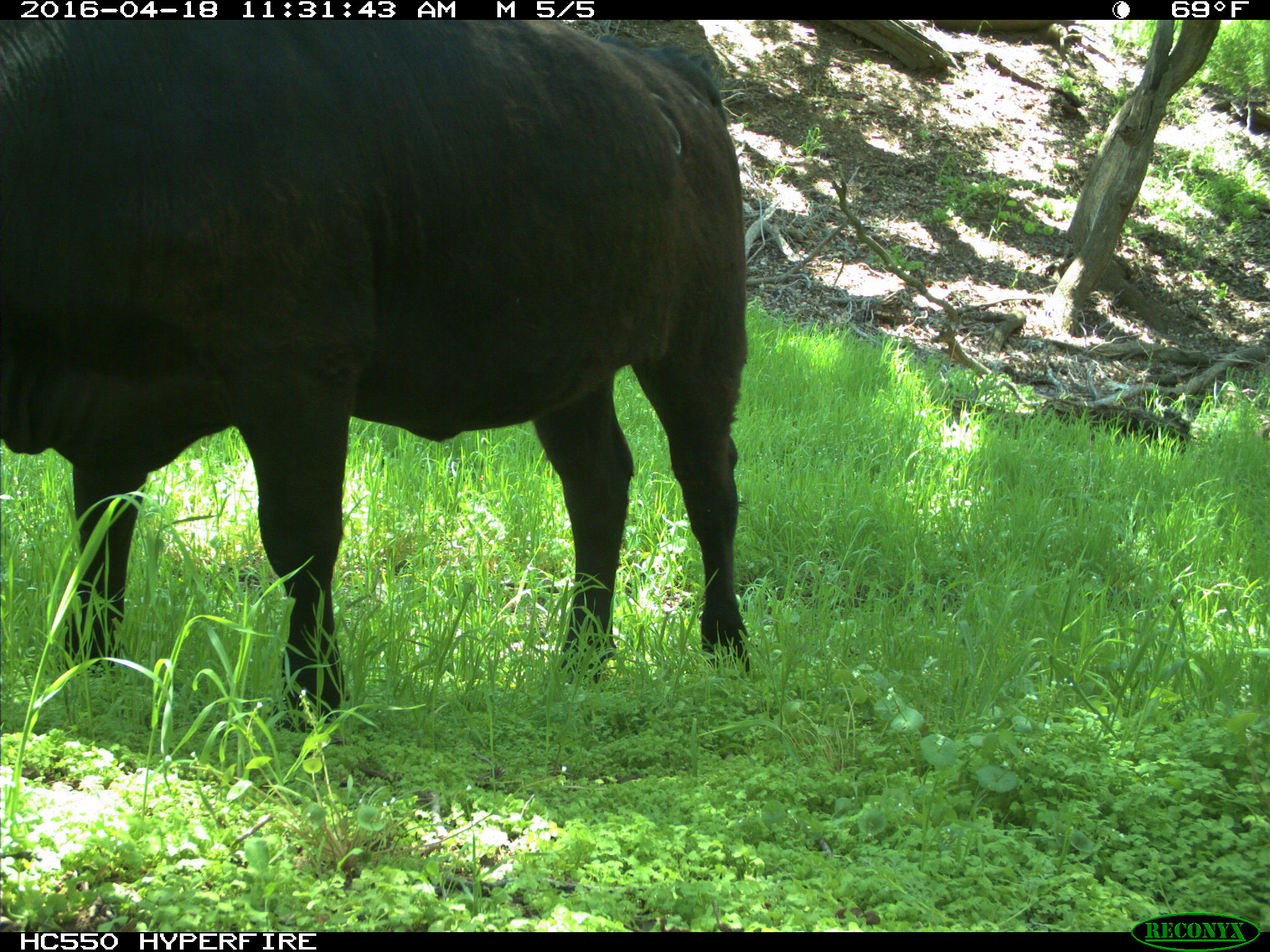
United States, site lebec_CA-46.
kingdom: Animalia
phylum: Chordata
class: Mammalia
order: Artiodactyla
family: Bovidae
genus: Bos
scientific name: Bos taurus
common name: domestic cow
Bos taurus (domestic cow).